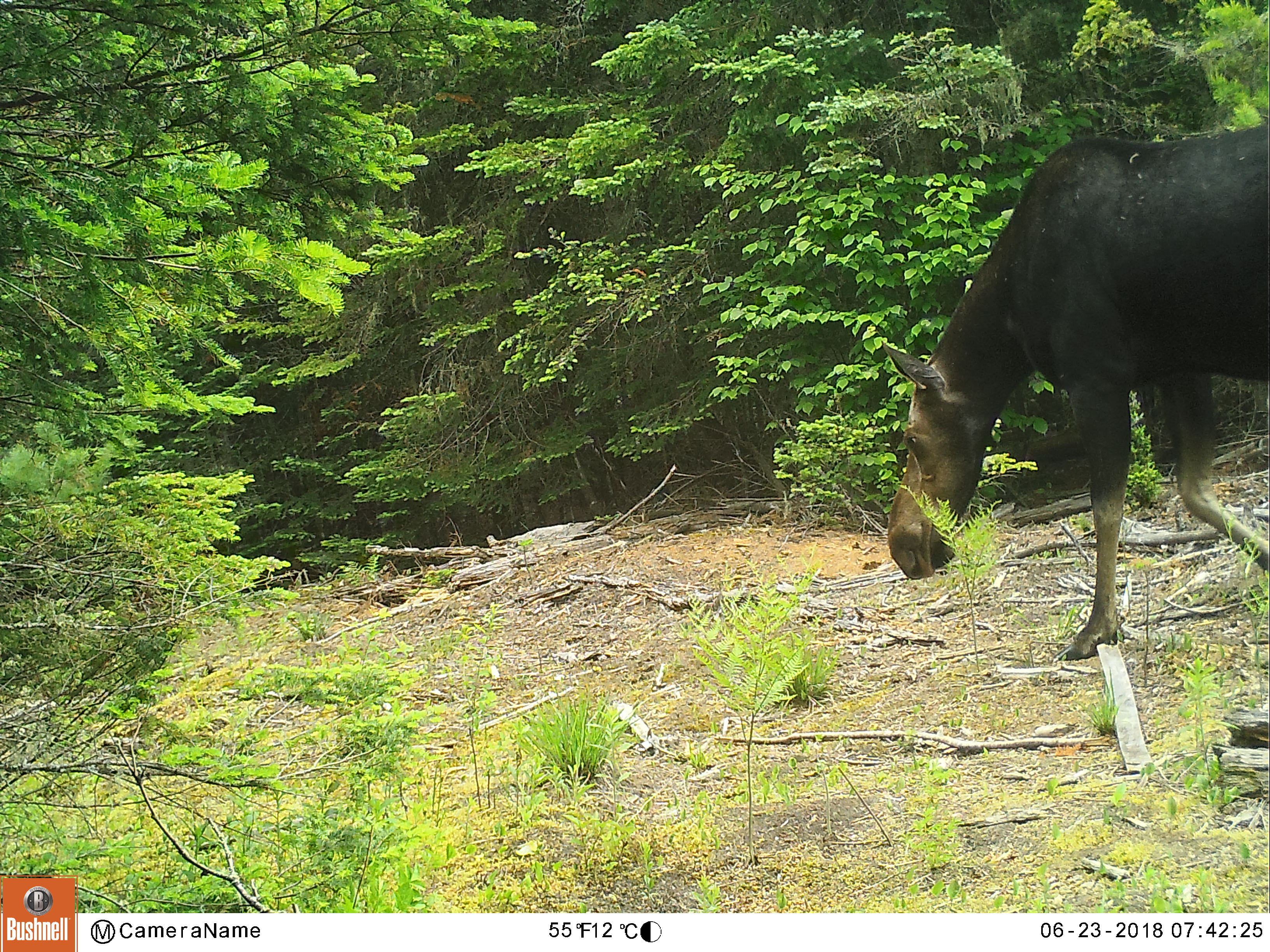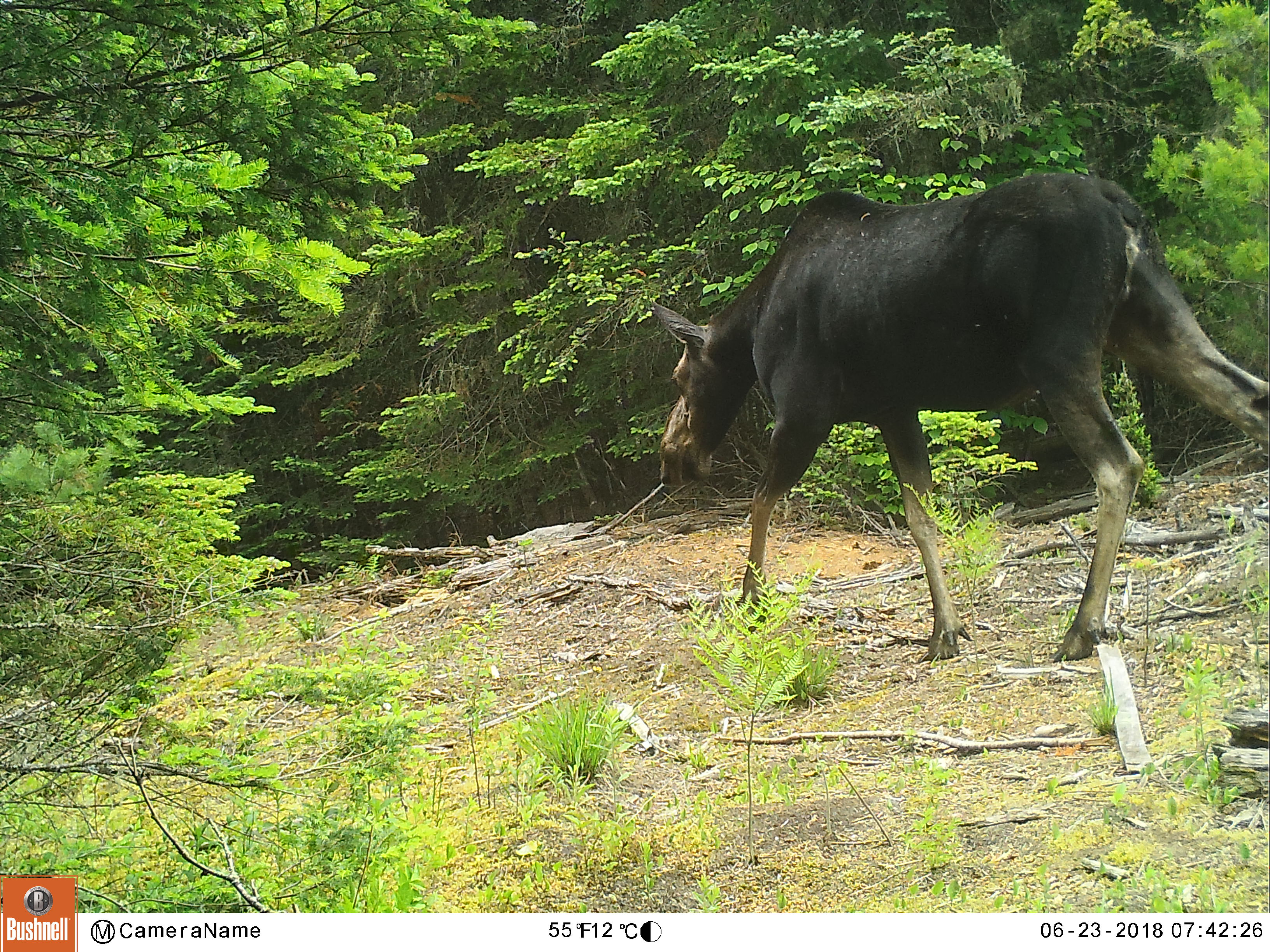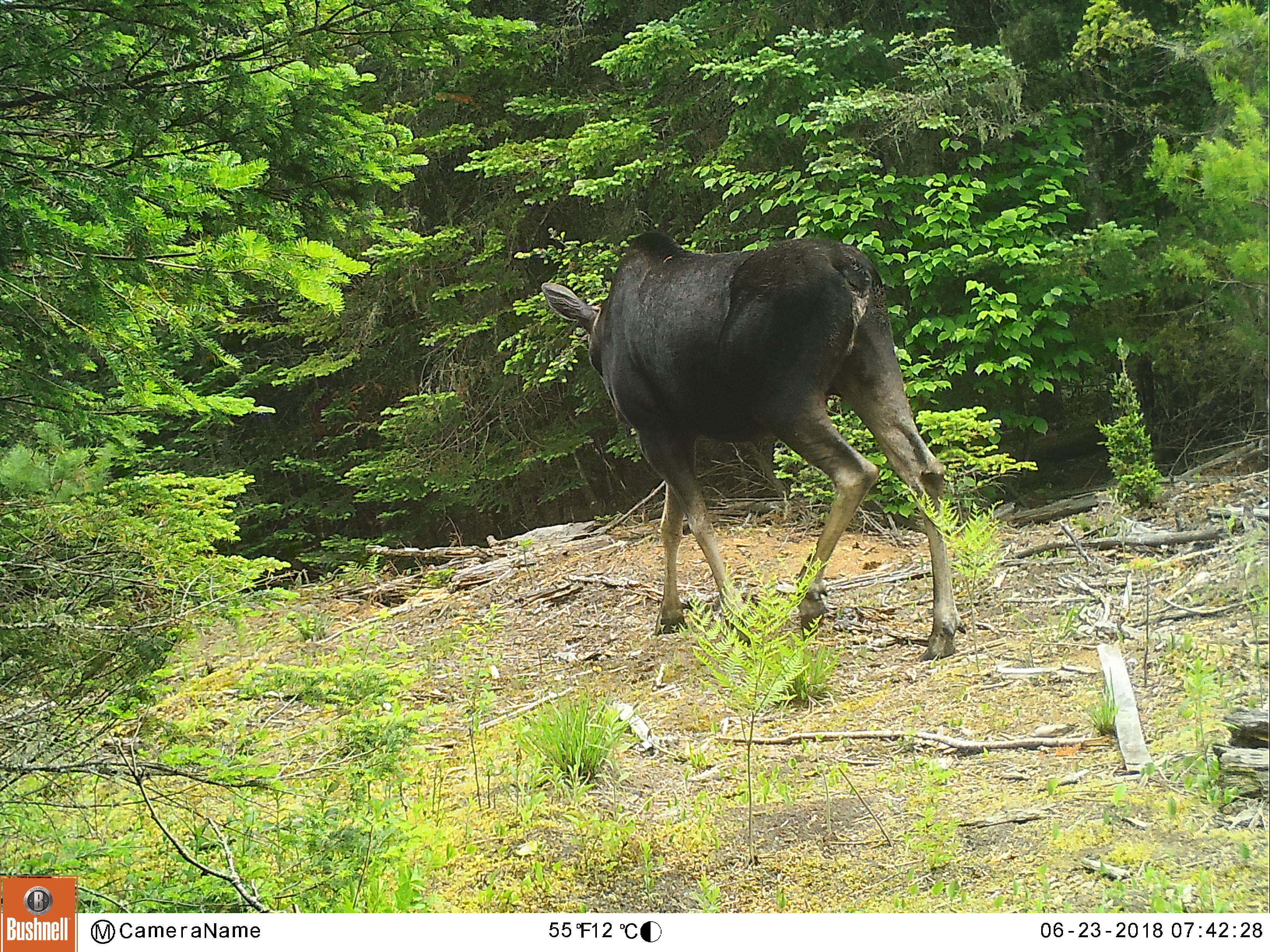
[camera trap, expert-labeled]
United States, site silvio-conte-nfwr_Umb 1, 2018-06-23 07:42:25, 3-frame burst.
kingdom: Animalia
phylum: Chordata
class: Mammalia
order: Artiodactyla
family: Cervidae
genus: Alces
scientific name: Alces alces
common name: moose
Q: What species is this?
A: Moose (Alces alces).